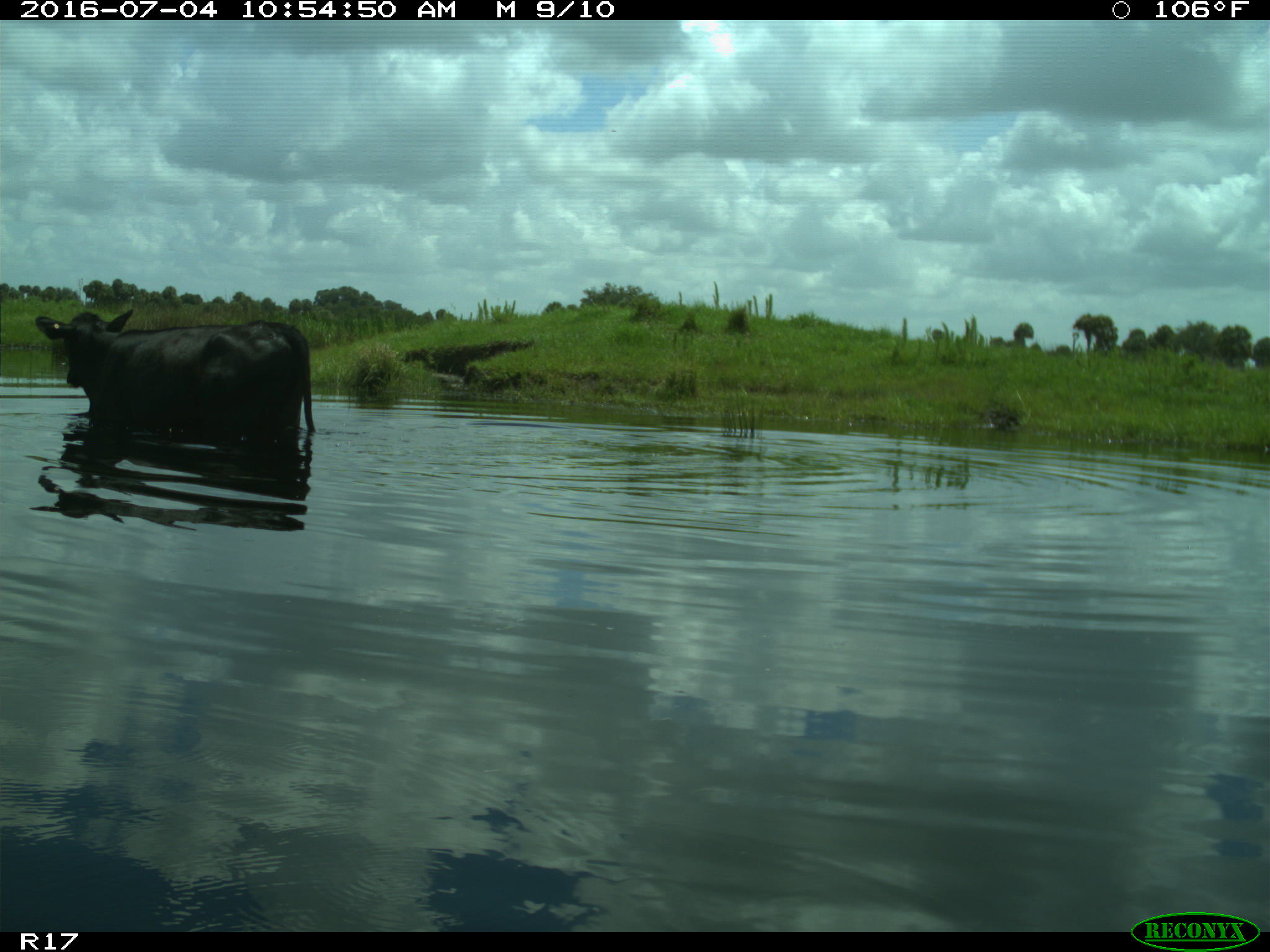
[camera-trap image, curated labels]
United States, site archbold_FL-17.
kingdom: Animalia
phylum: Chordata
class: Mammalia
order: Artiodactyla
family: Bovidae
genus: Bos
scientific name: Bos taurus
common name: domestic cow